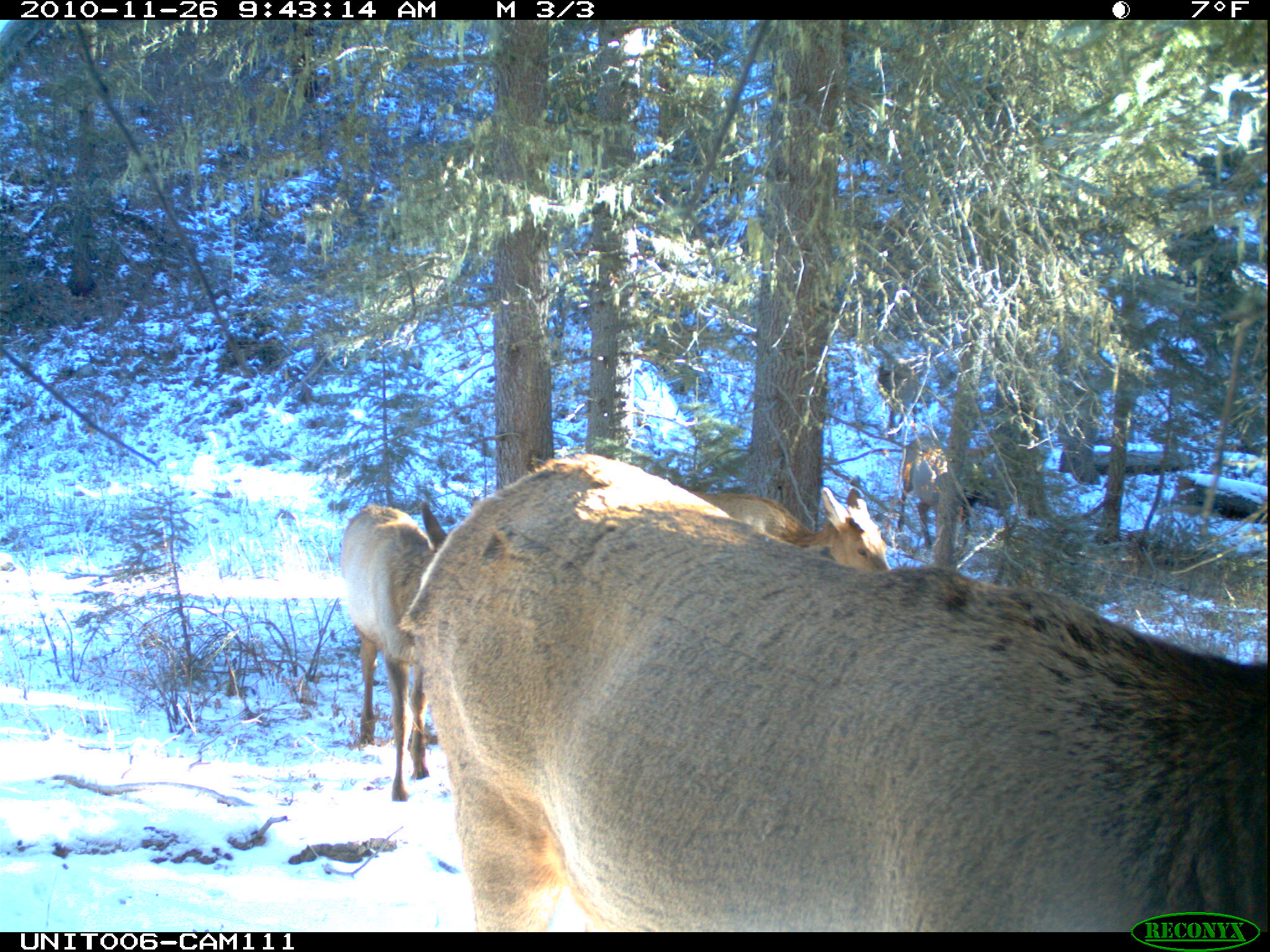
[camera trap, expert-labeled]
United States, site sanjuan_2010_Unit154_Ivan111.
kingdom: Animalia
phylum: Chordata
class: Mammalia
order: Artiodactyla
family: Cervidae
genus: Cervus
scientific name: Cervus elaphus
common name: red deer